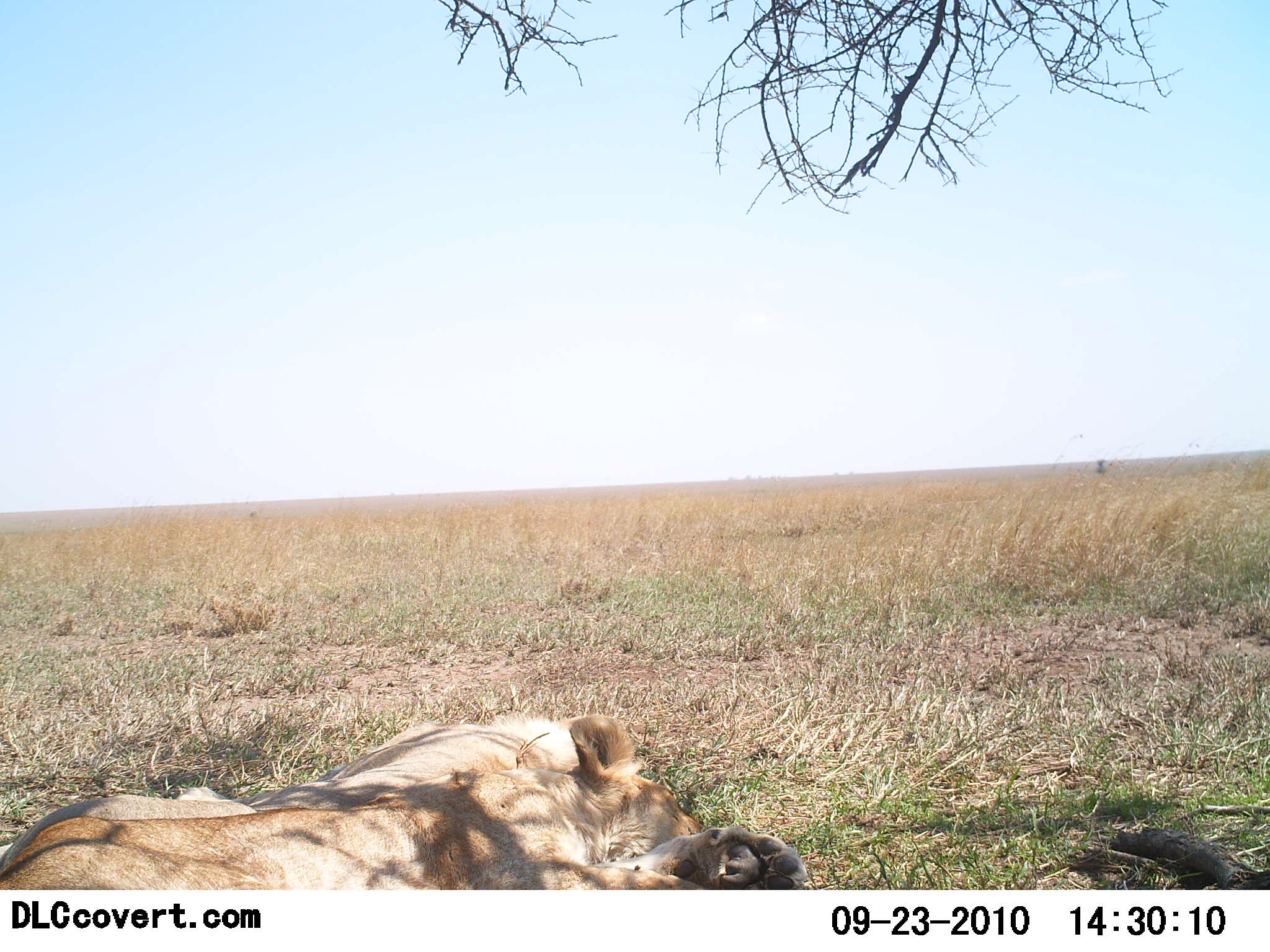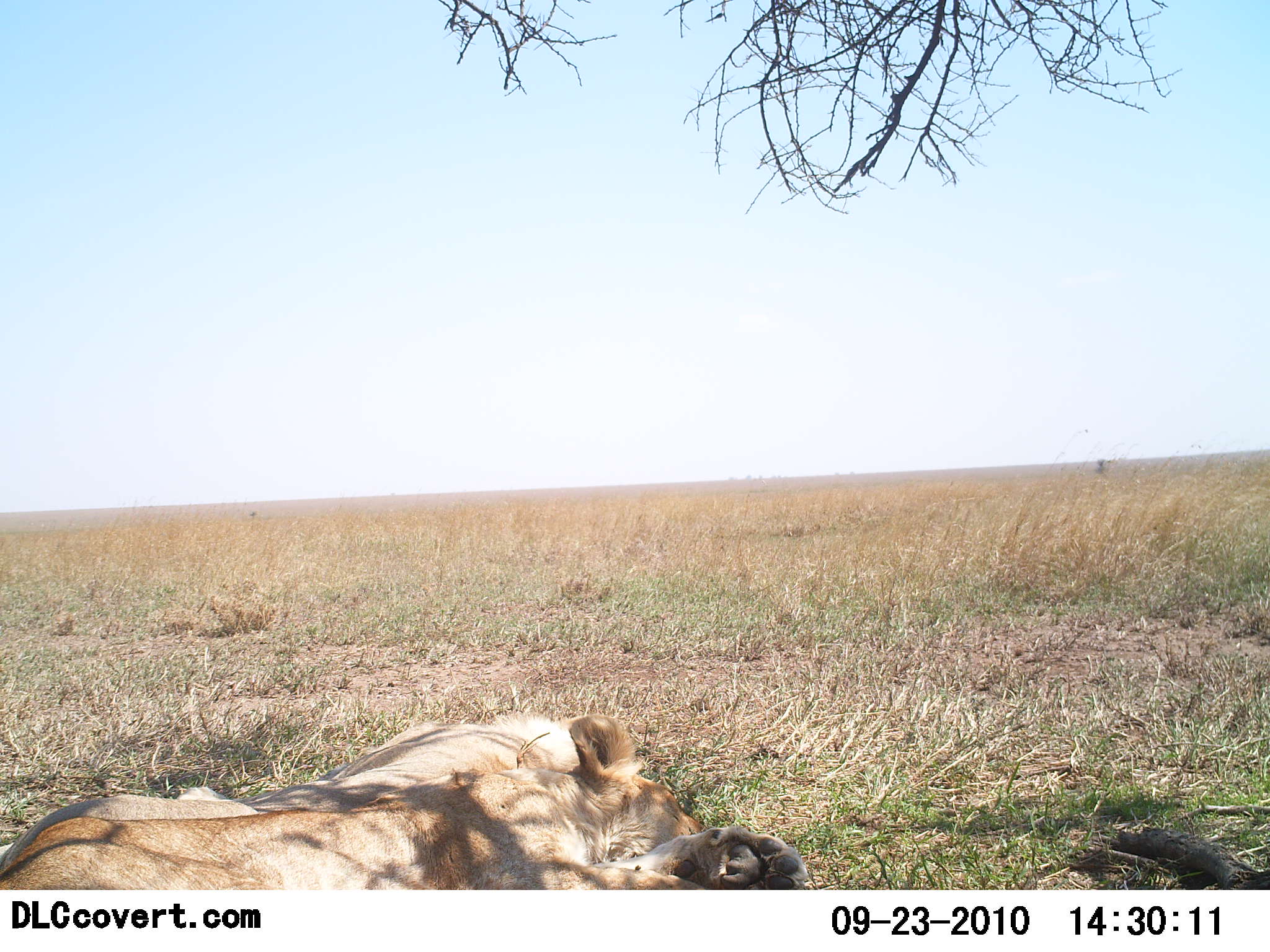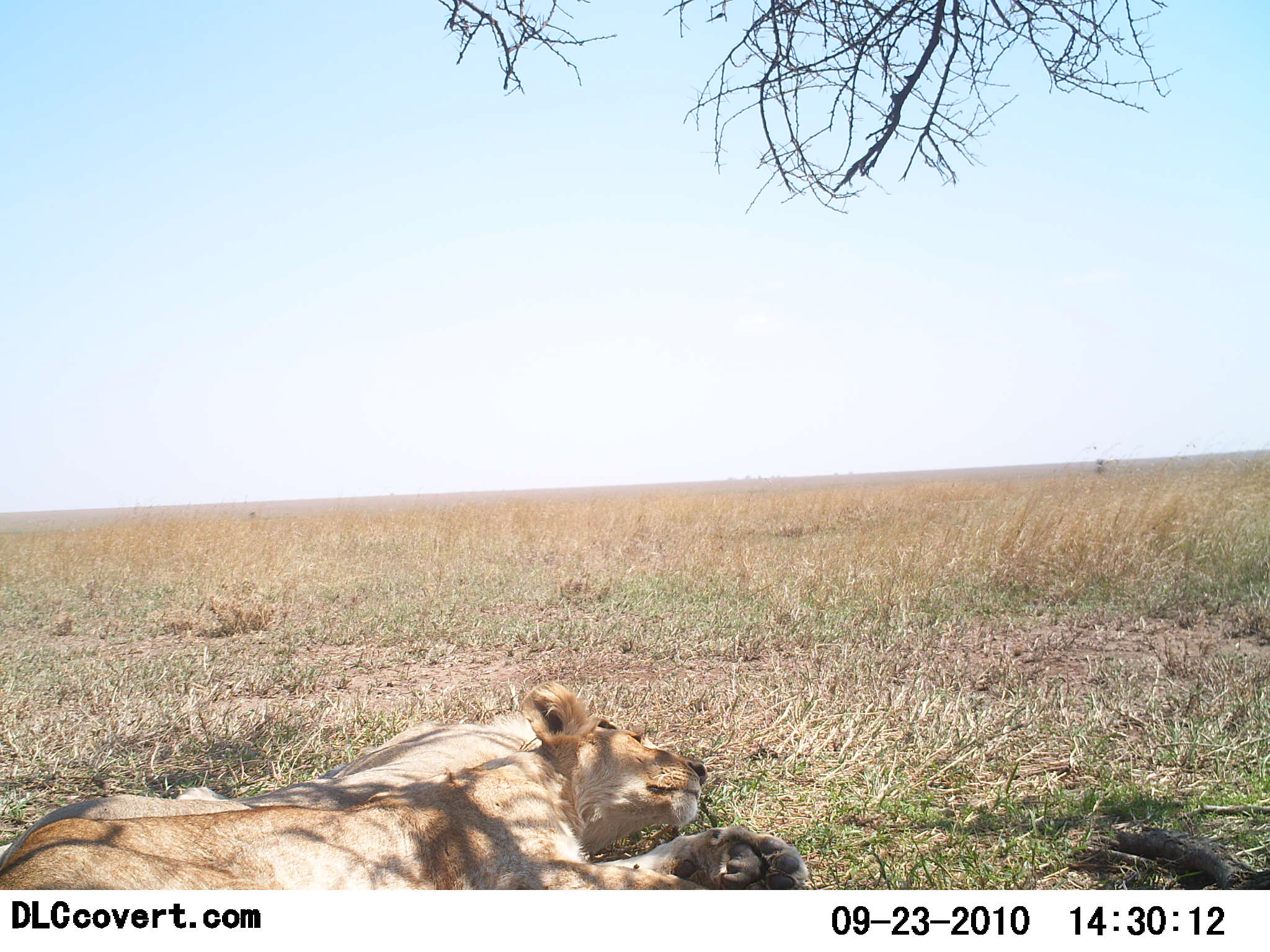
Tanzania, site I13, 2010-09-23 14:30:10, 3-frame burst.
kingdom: Animalia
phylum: Chordata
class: Mammalia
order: Carnivora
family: Felidae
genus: Panthera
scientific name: Panthera leo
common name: lion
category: lionfemale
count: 2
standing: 0%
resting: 100%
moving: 5%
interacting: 0%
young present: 0%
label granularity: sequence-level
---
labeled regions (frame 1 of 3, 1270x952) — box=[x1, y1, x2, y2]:
animal: box=[0, 716, 811, 890]; box=[0, 713, 579, 871]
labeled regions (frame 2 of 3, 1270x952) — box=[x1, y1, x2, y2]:
animal: box=[0, 716, 811, 890]; box=[0, 713, 579, 871]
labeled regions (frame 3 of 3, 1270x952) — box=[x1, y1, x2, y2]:
animal: box=[0, 685, 811, 890]; box=[0, 713, 579, 871]